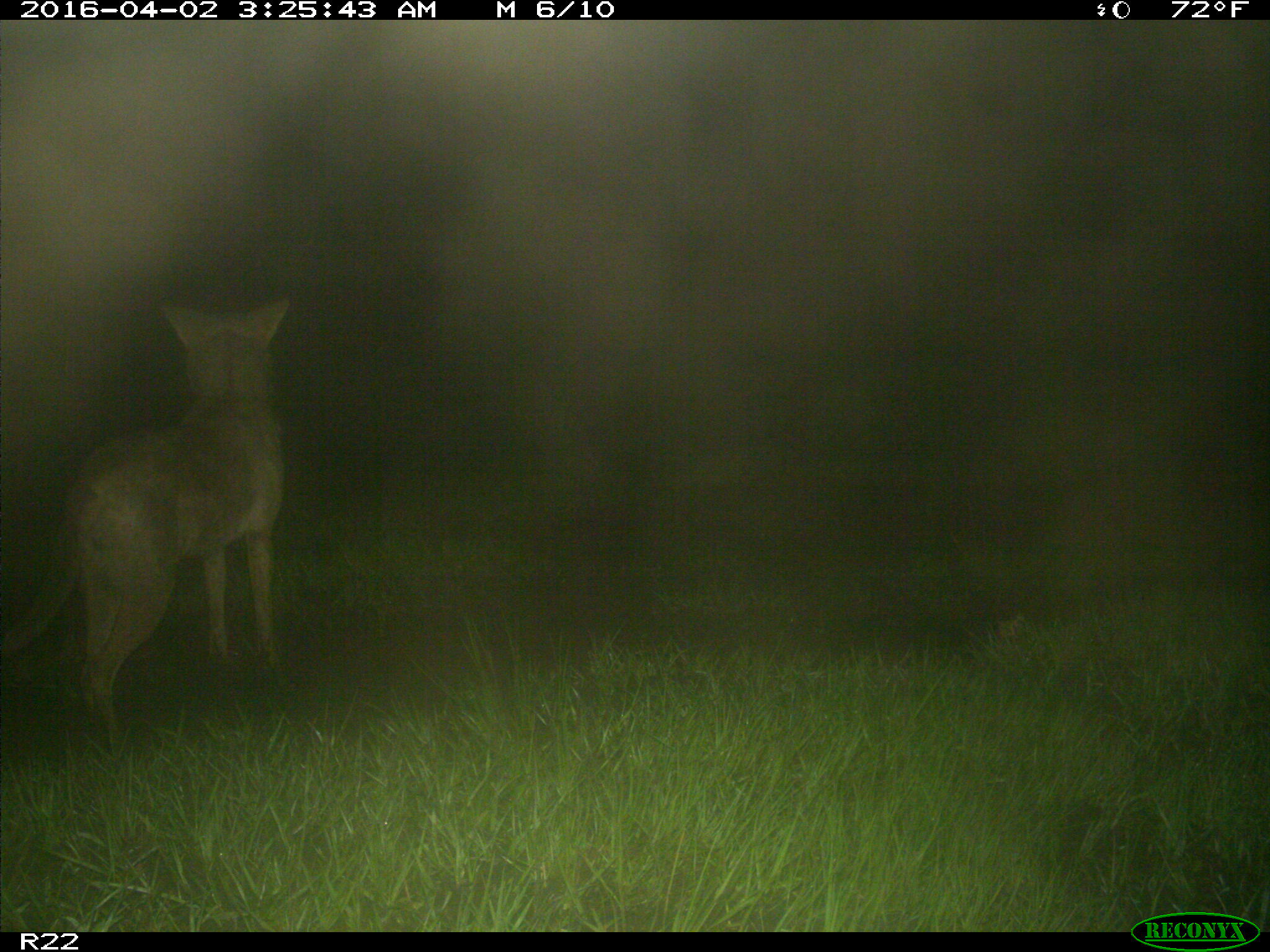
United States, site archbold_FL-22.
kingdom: Animalia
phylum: Chordata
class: Mammalia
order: Carnivora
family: Canidae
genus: Canis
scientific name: Canis latrans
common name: coyote